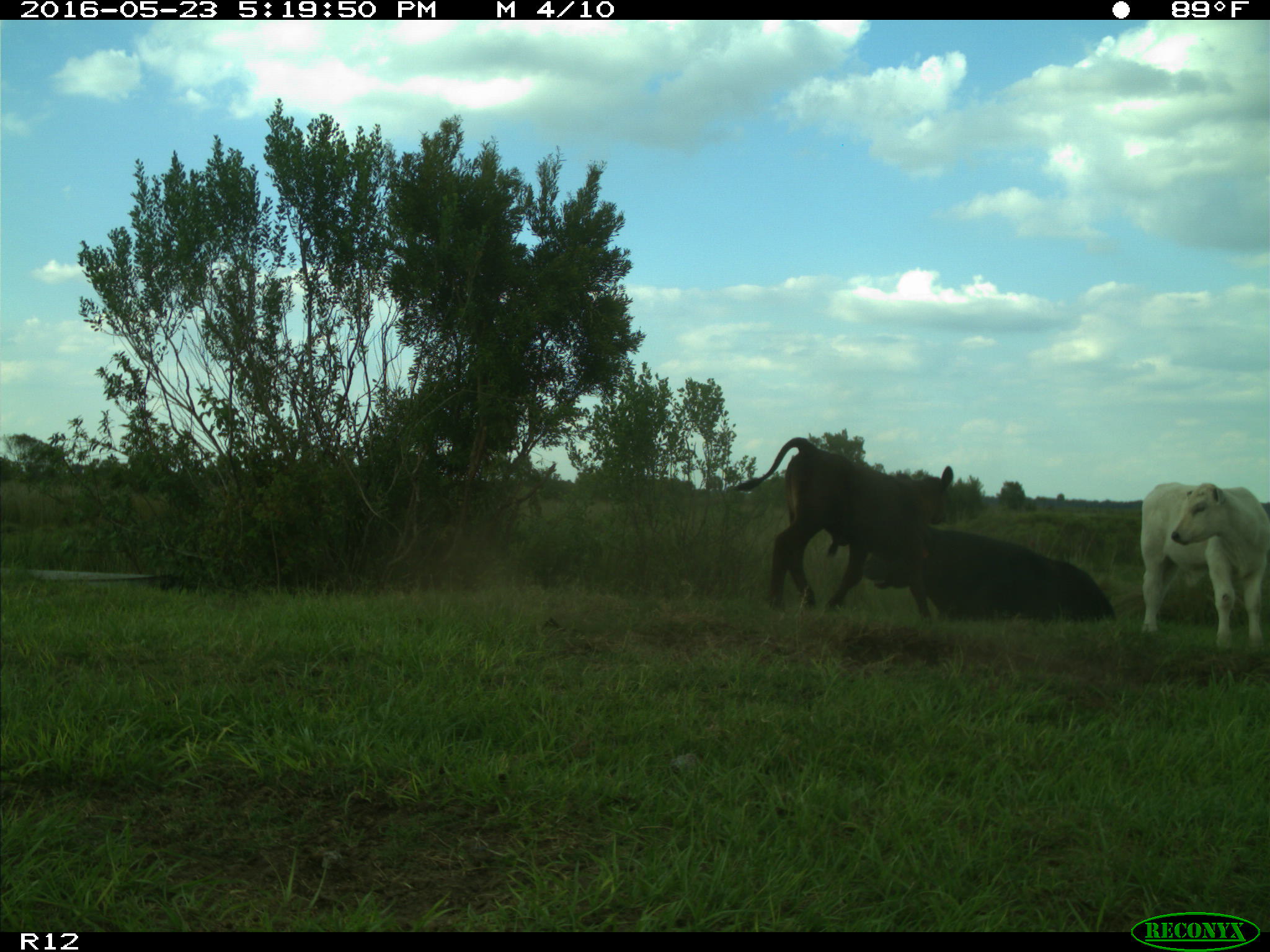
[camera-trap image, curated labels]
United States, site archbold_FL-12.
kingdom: Animalia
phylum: Chordata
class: Mammalia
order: Artiodactyla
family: Bovidae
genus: Bos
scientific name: Bos taurus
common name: domestic cow